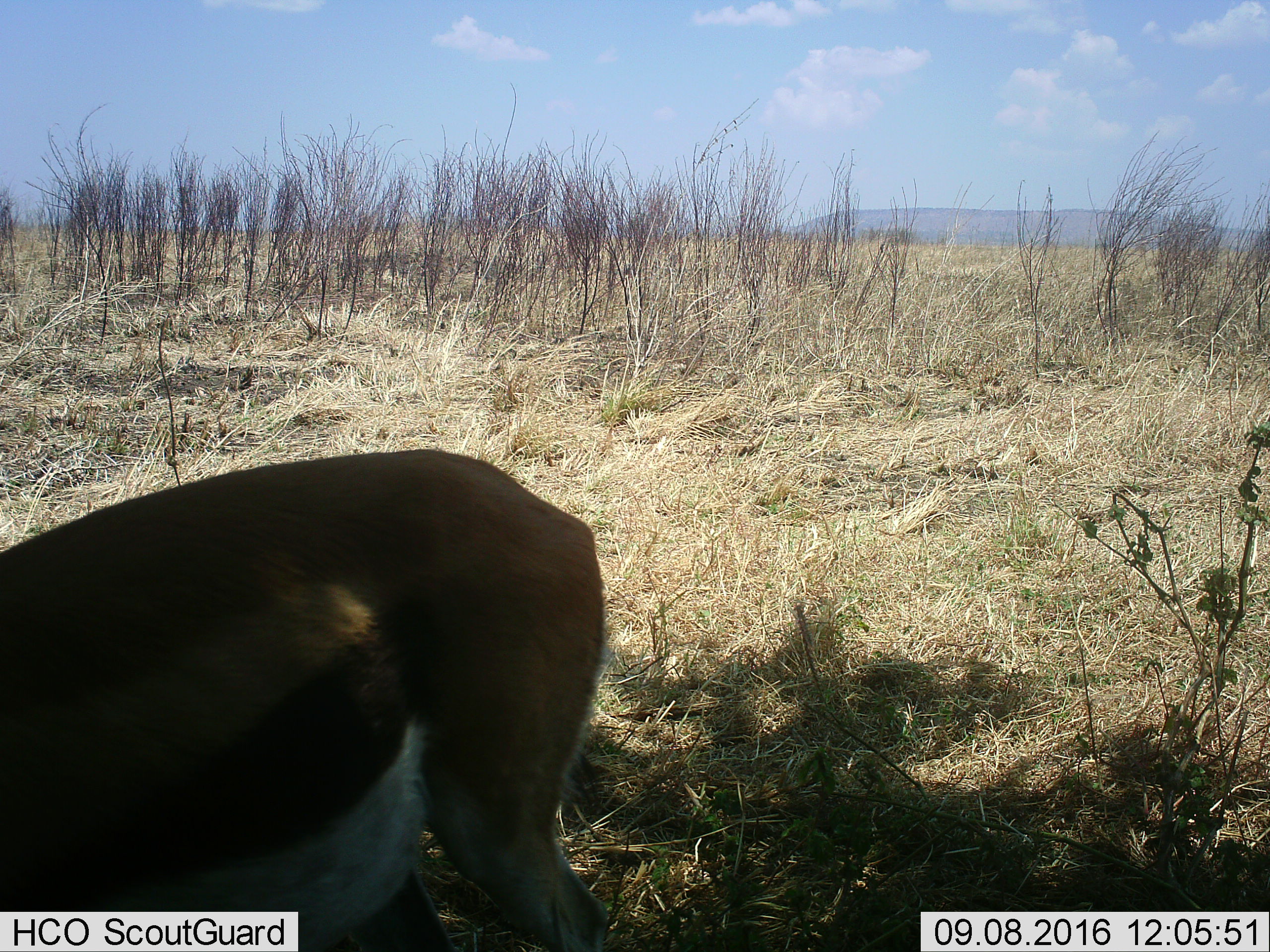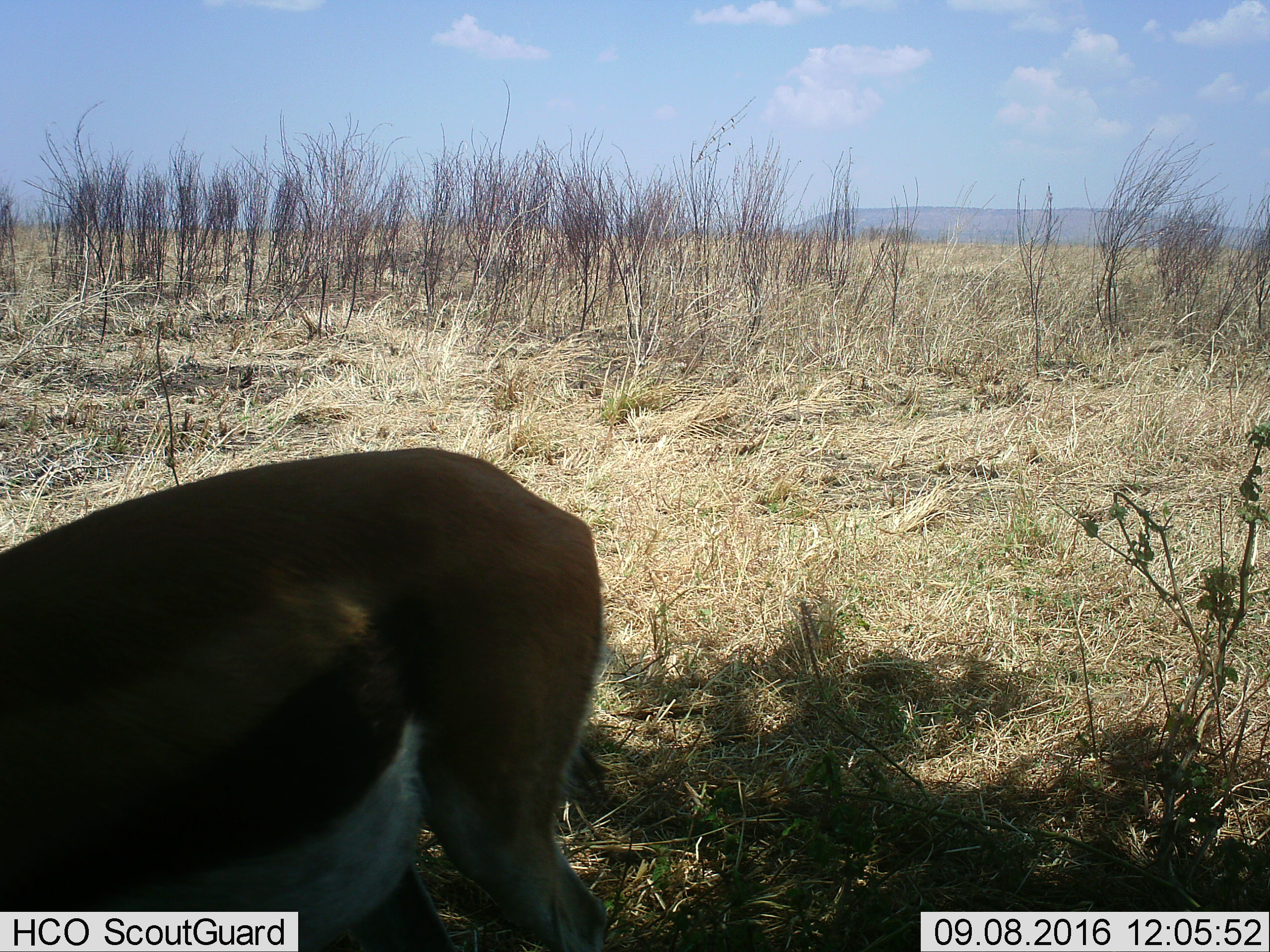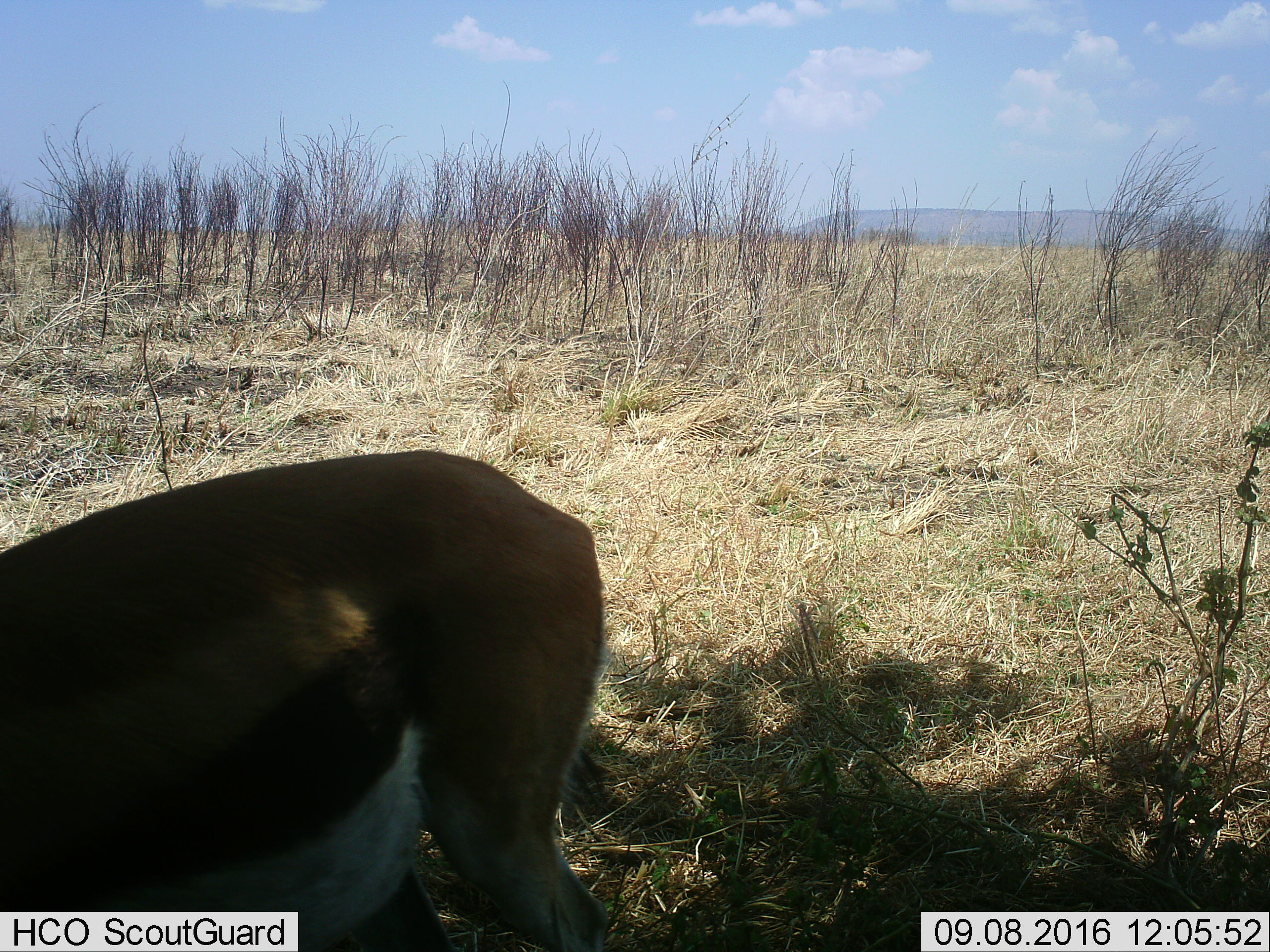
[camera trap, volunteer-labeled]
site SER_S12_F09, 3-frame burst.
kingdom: Animalia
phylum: Chordata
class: Mammalia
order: Artiodactyla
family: Bovidae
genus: Eudorcas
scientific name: Eudorcas thomsonii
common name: thomson's gazelle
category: gazellethomsons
Gazellethomsons (thomson's gazelle) (Eudorcas thomsonii), count 1. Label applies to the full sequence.